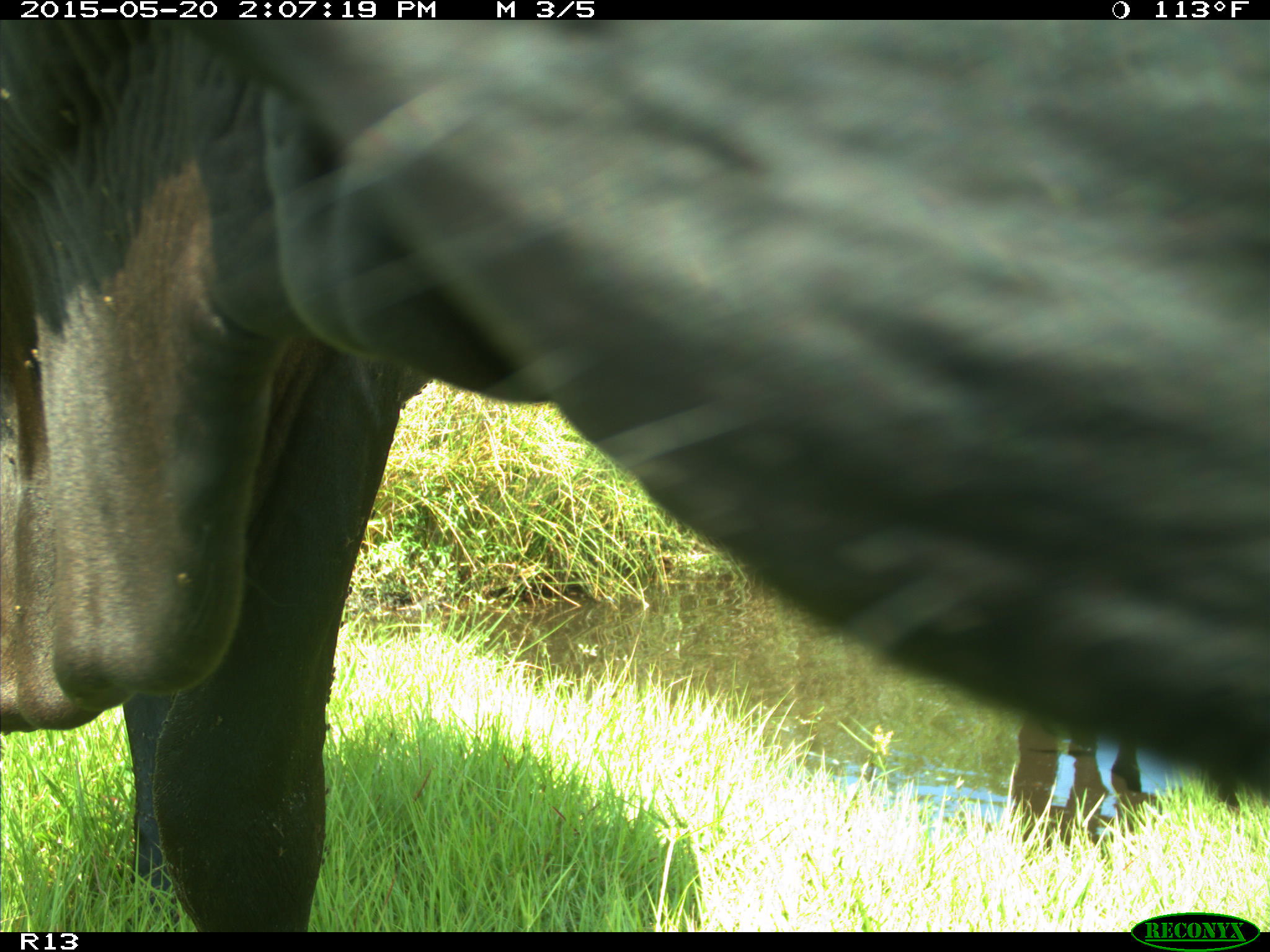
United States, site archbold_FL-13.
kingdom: Animalia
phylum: Chordata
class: Mammalia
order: Artiodactyla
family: Bovidae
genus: Bos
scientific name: Bos taurus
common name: domestic cow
Bos taurus (domestic cow).